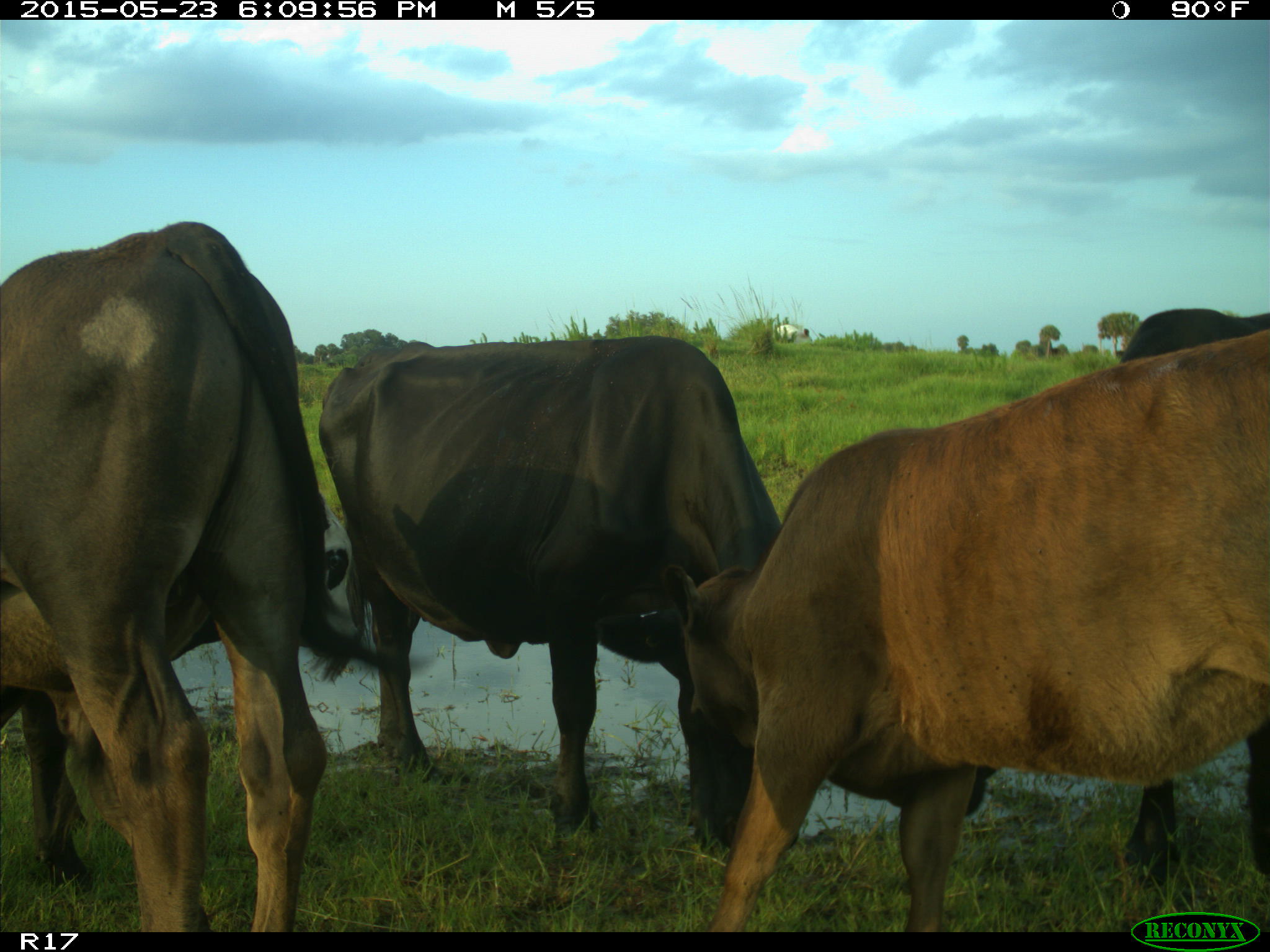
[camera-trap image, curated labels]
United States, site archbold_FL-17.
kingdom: Animalia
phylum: Chordata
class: Mammalia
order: Artiodactyla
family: Bovidae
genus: Bos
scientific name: Bos taurus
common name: domestic cow